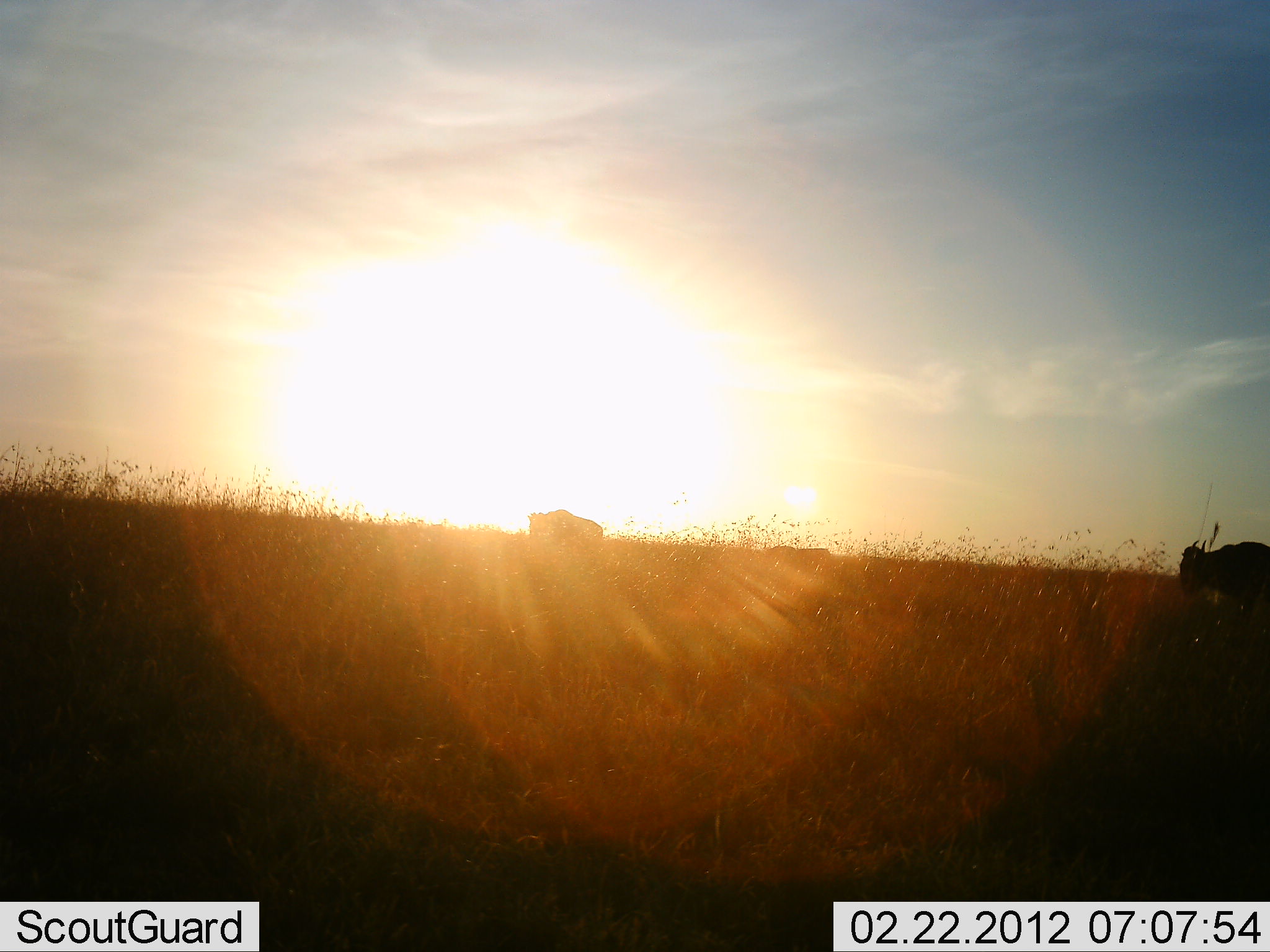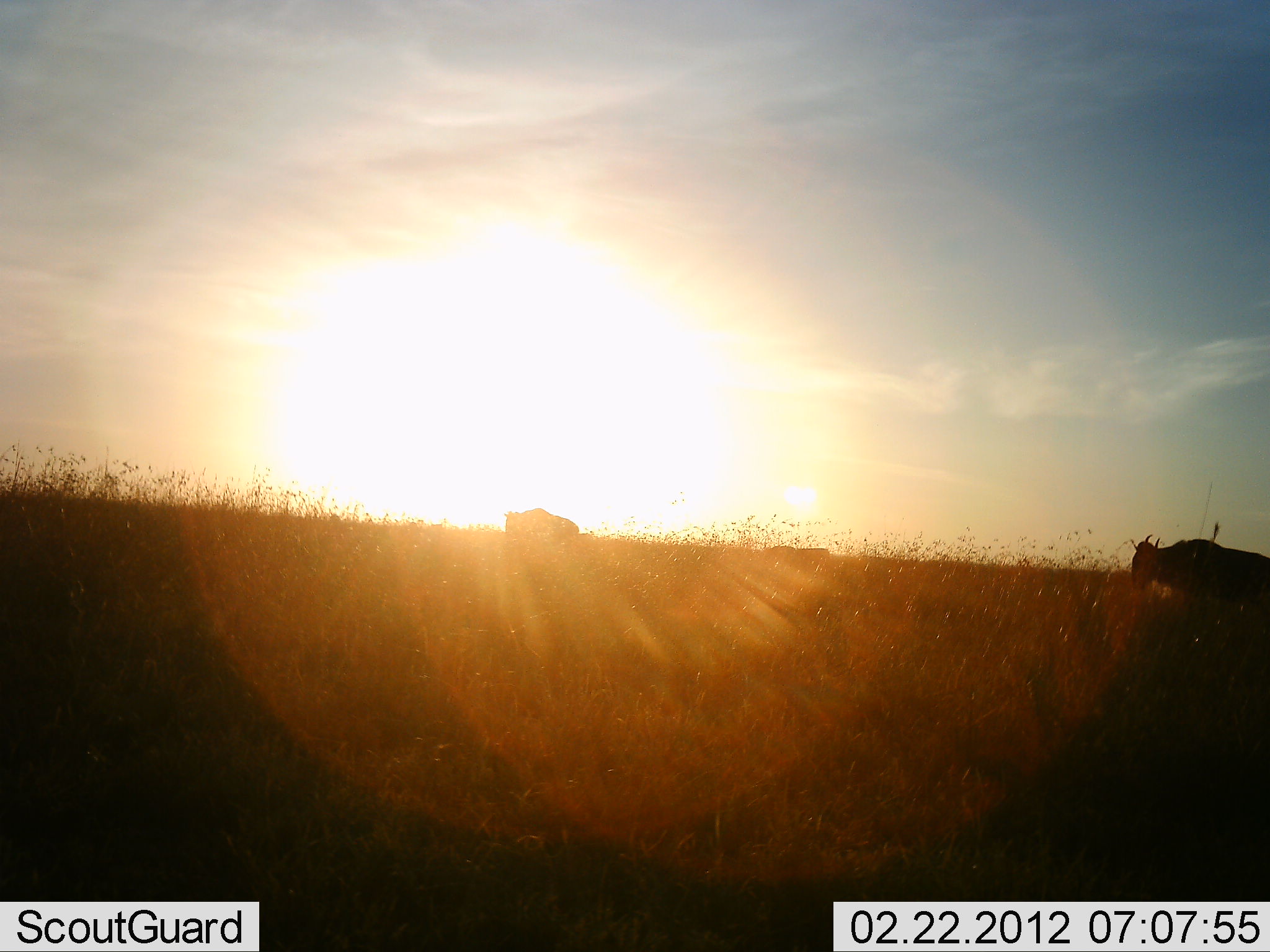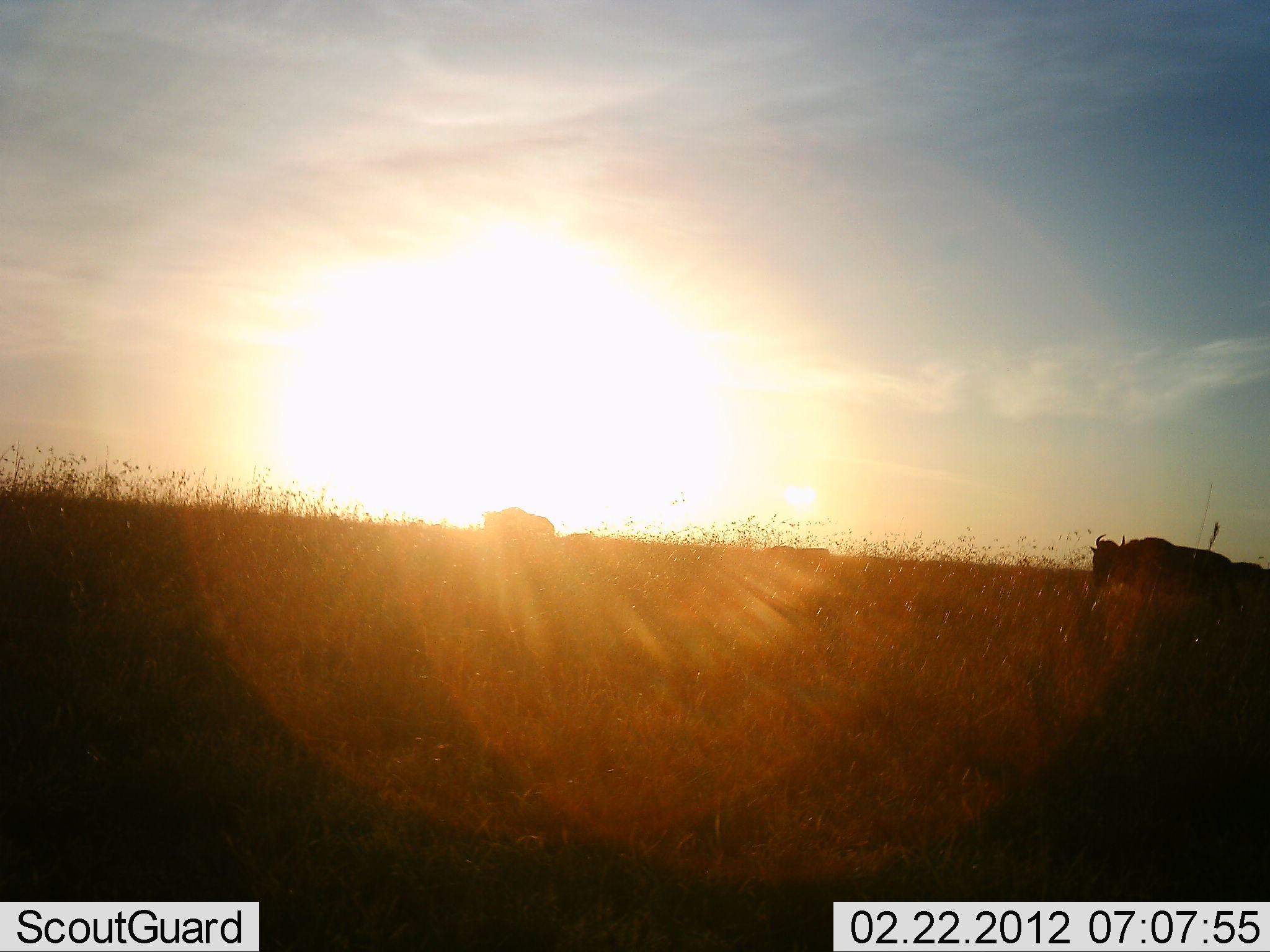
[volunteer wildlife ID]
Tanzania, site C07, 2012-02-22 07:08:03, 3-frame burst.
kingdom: Animalia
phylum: Chordata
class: Mammalia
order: Artiodactyla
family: Bovidae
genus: Connochaetes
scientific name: Connochaetes taurinus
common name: blue wildebeest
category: wildebeest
Wildebeest (blue wildebeest) (Connochaetes taurinus), count 2. Behavior (volunteer vote fractions): standing 12%, resting 0%, moving 96%, interacting 0%. Young present (vote fraction): 0%. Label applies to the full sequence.